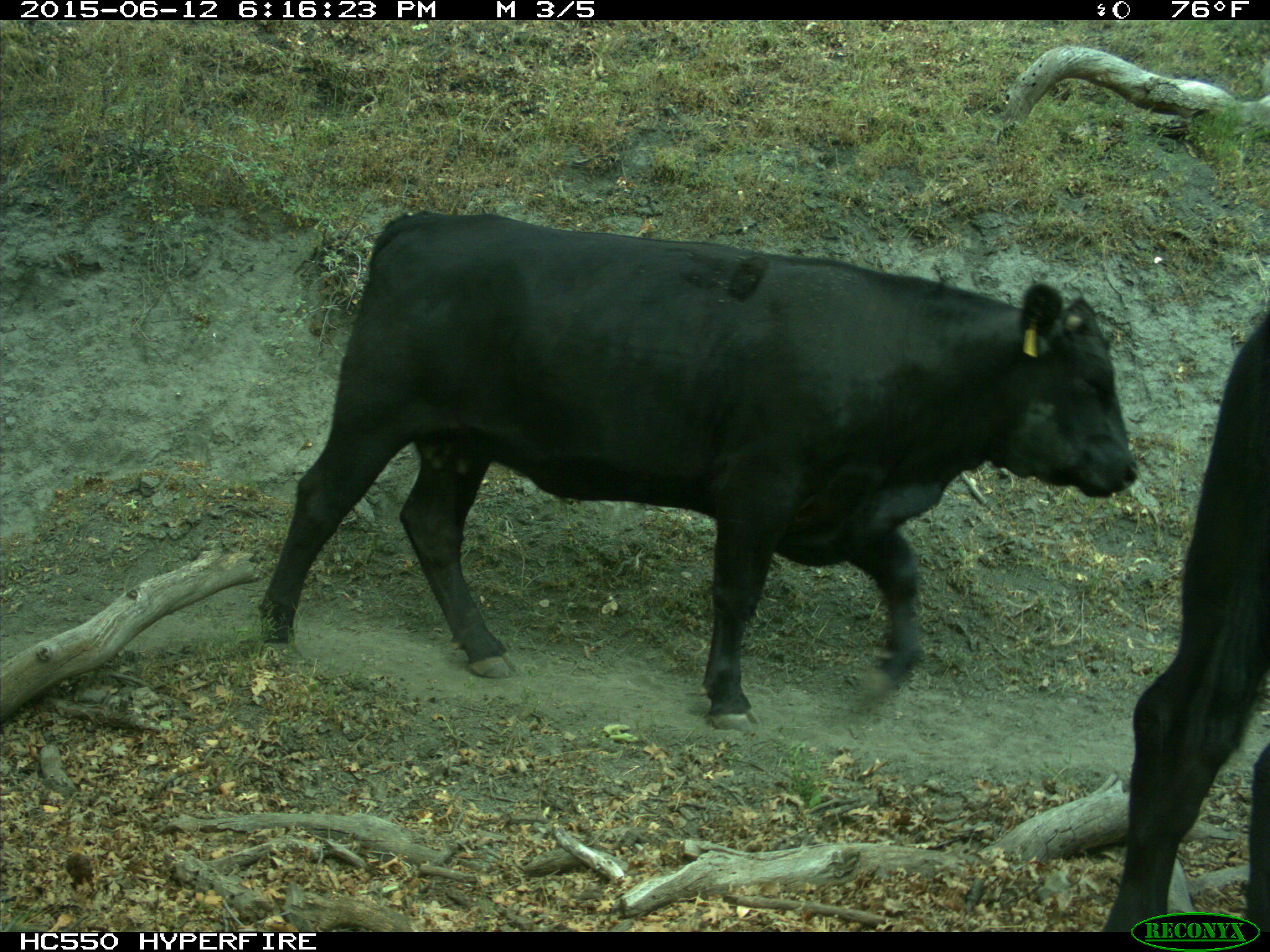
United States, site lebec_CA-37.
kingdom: Animalia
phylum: Chordata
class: Mammalia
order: Artiodactyla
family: Bovidae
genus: Bos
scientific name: Bos taurus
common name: domestic cow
Bos taurus (domestic cow).